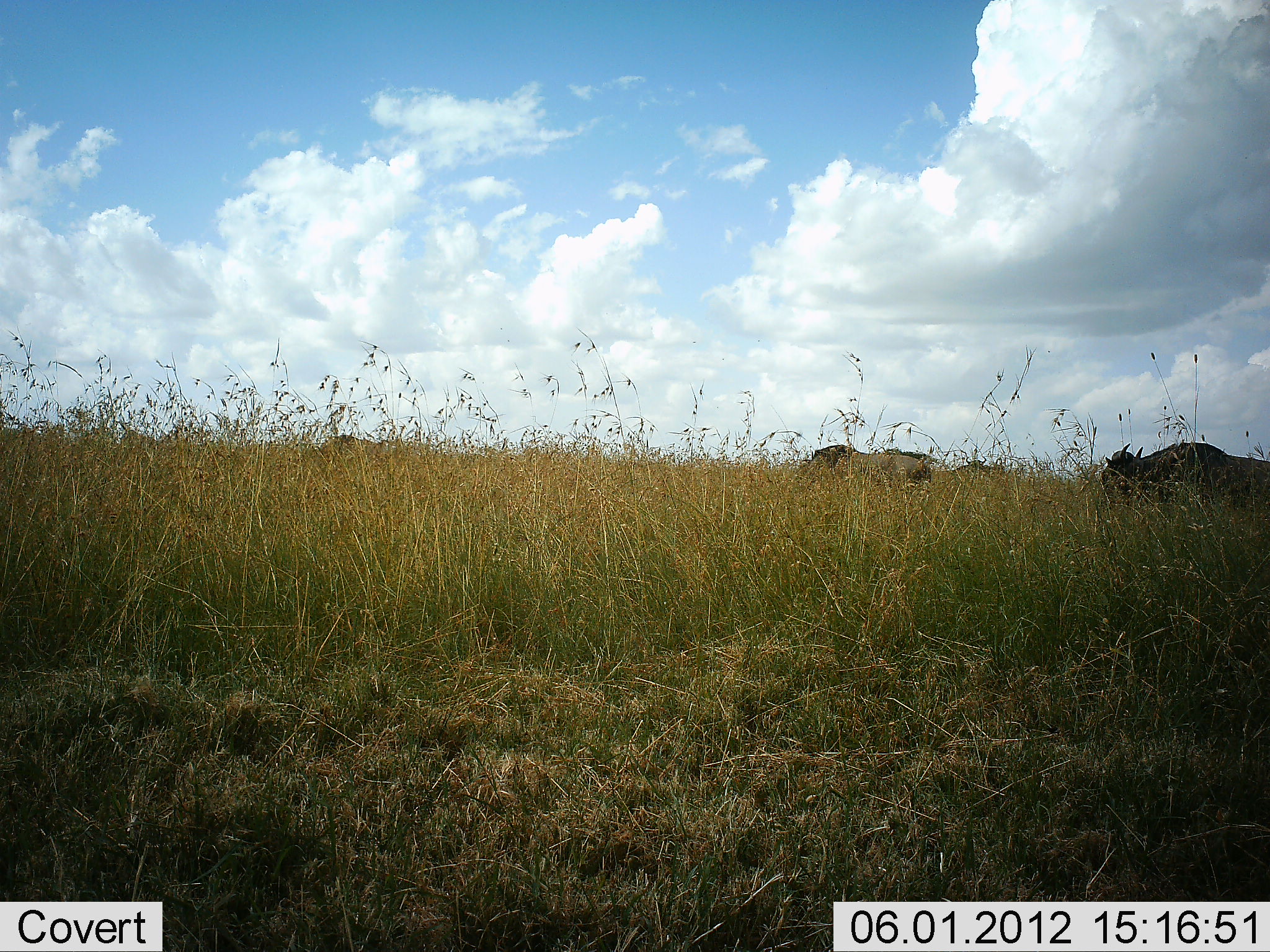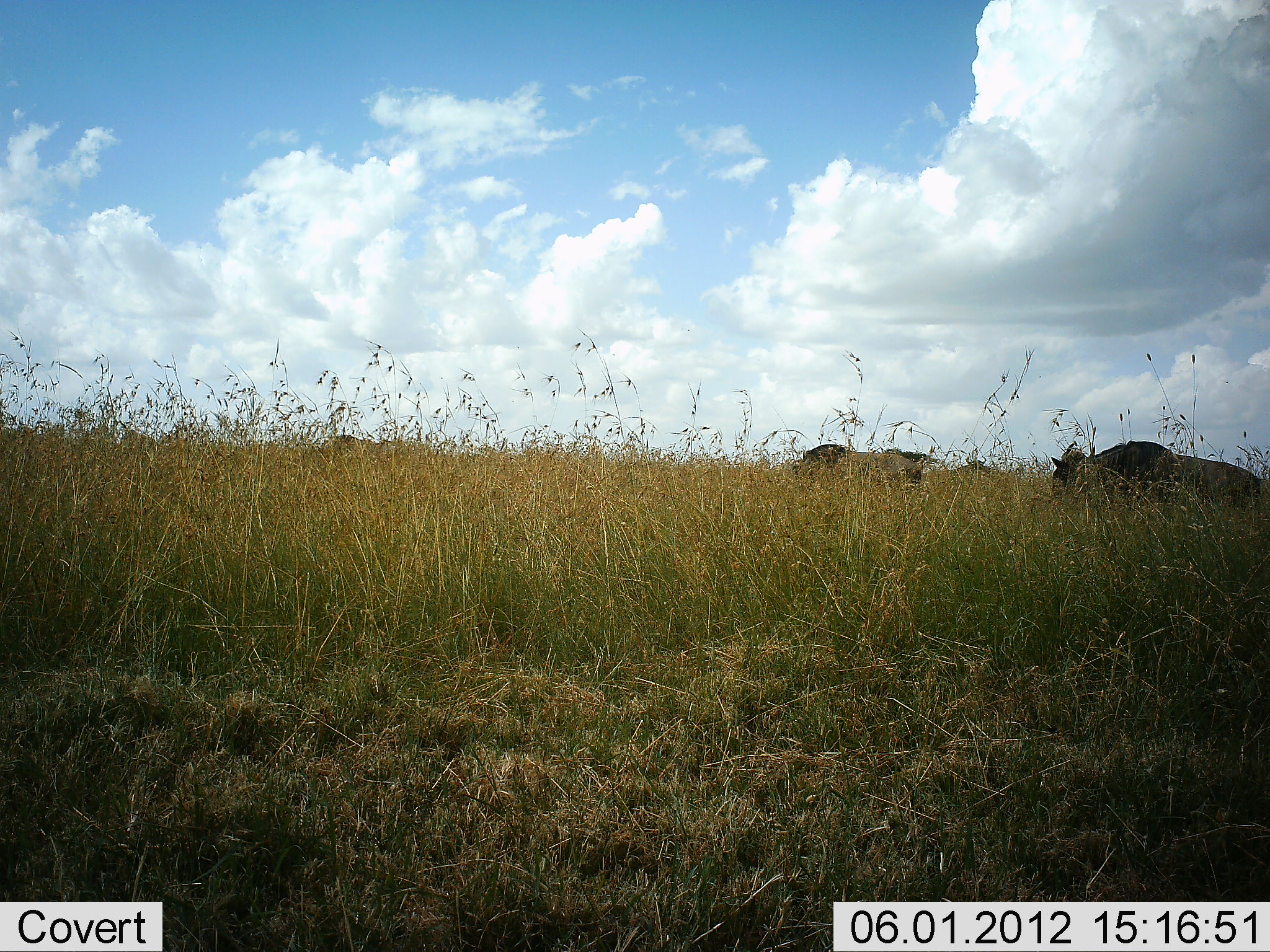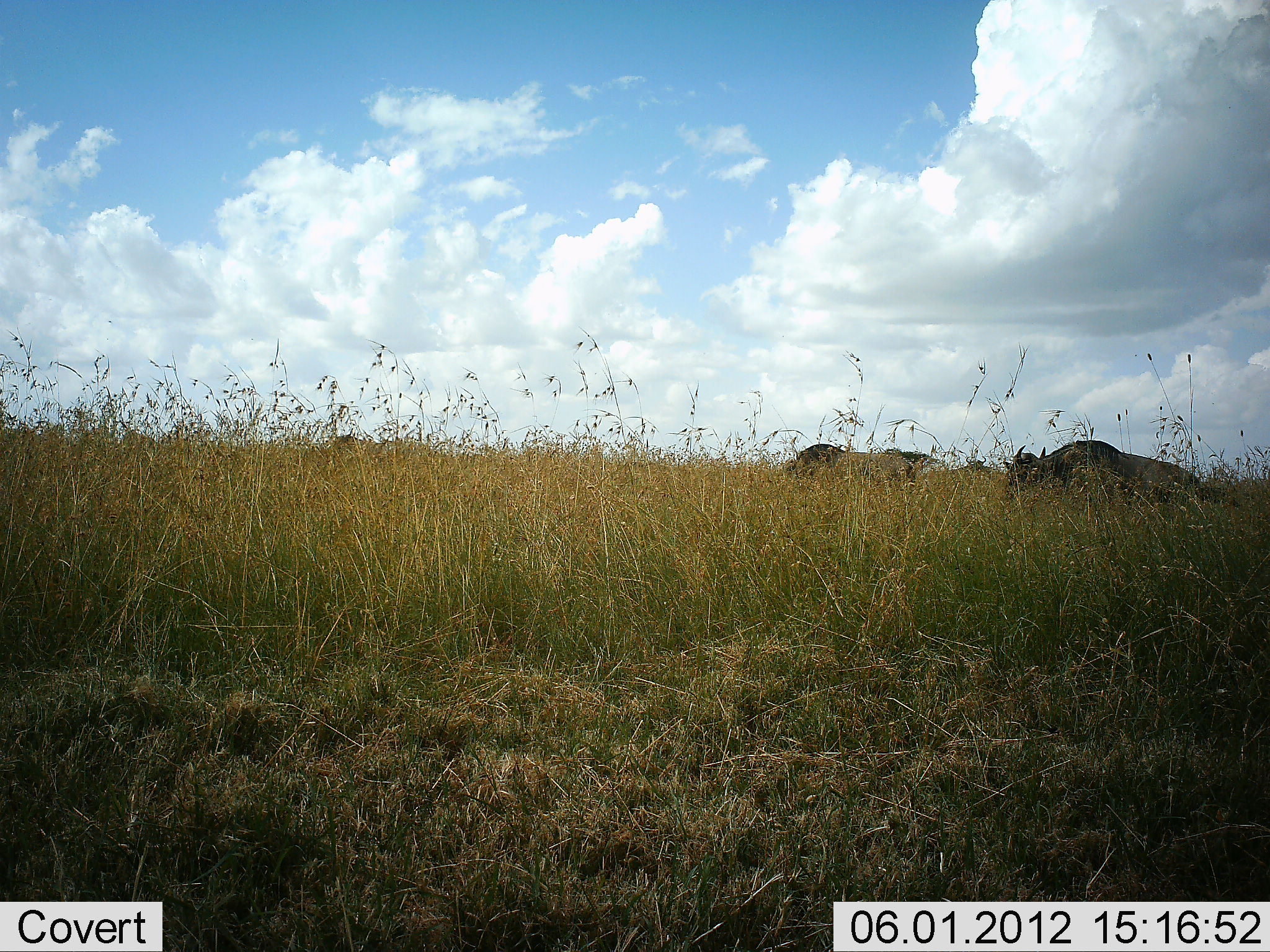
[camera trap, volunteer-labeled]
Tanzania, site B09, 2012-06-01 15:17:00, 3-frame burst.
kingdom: Animalia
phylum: Chordata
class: Mammalia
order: Artiodactyla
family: Bovidae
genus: Connochaetes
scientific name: Connochaetes taurinus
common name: blue wildebeest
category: wildebeest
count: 2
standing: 20%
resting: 0%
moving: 80%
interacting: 0%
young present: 0%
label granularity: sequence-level